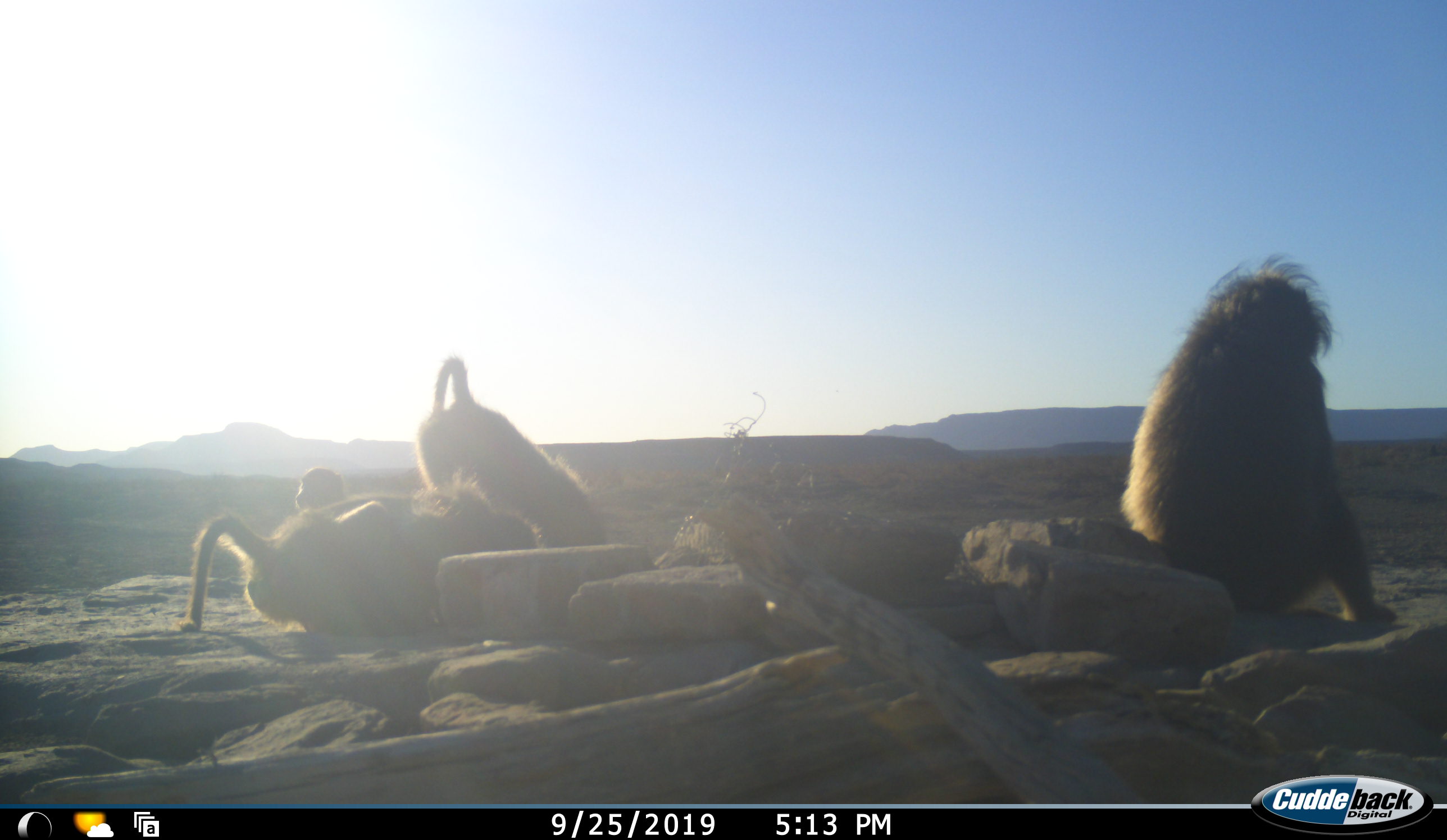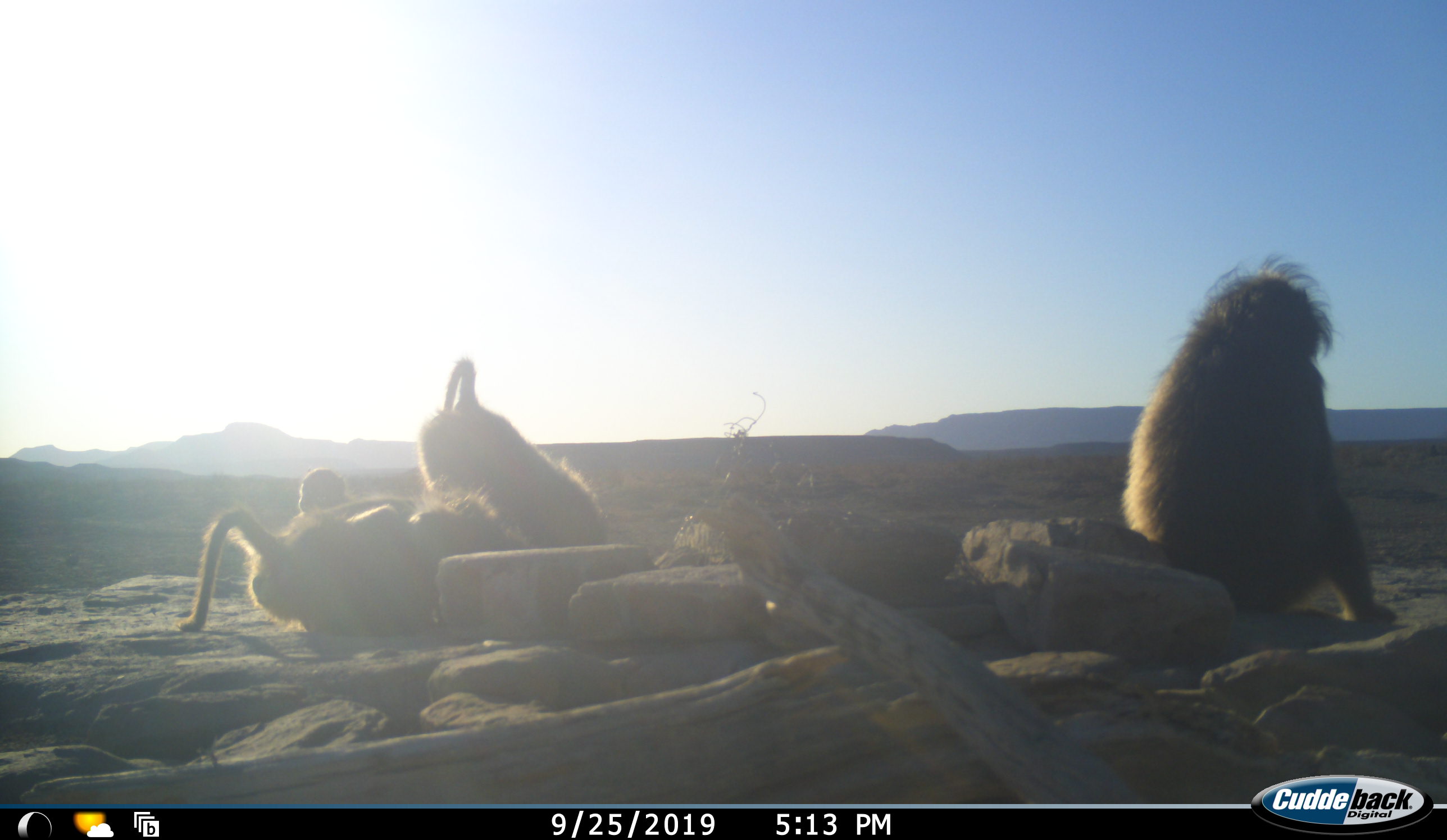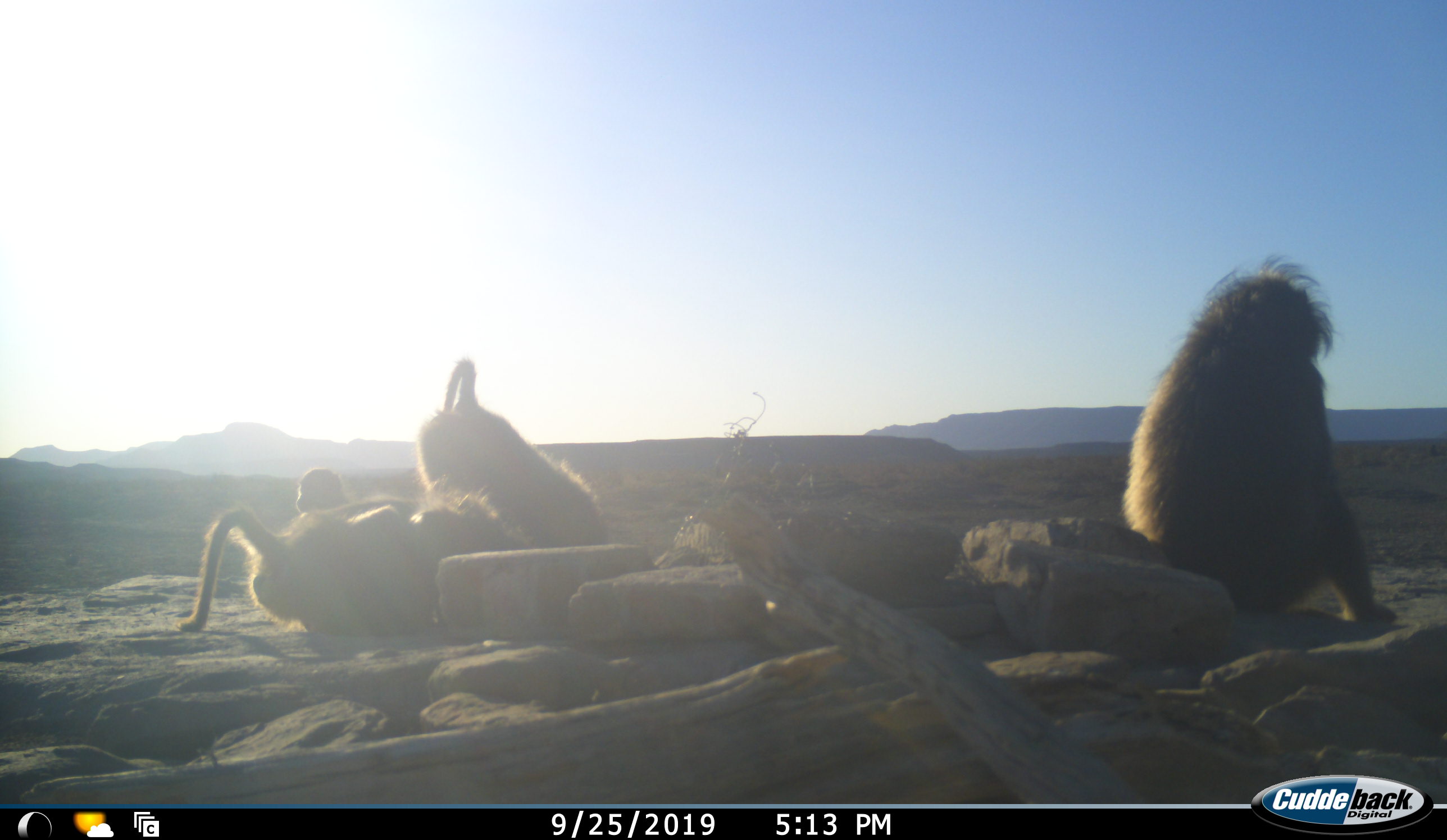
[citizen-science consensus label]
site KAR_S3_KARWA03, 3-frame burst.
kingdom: Animalia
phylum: Chordata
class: Mammalia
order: Primates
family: Cercopithecidae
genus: Papio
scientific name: Papio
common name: baboon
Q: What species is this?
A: Baboon (Papio).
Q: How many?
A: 4.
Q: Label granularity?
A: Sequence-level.